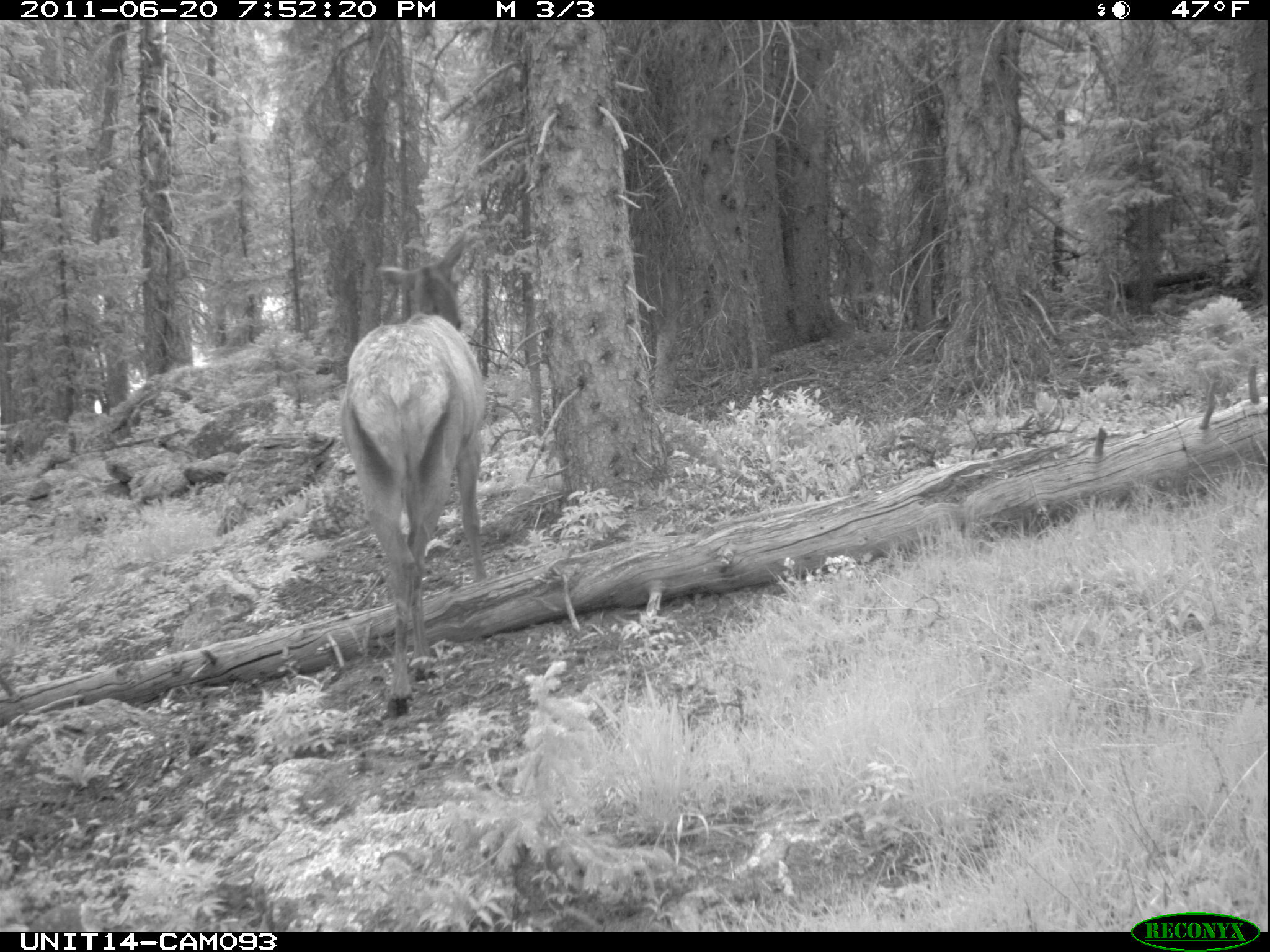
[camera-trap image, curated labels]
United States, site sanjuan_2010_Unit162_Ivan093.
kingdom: Animalia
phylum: Chordata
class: Mammalia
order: Artiodactyla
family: Cervidae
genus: Cervus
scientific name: Cervus elaphus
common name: red deer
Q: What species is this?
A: Cervus elaphus (red deer).